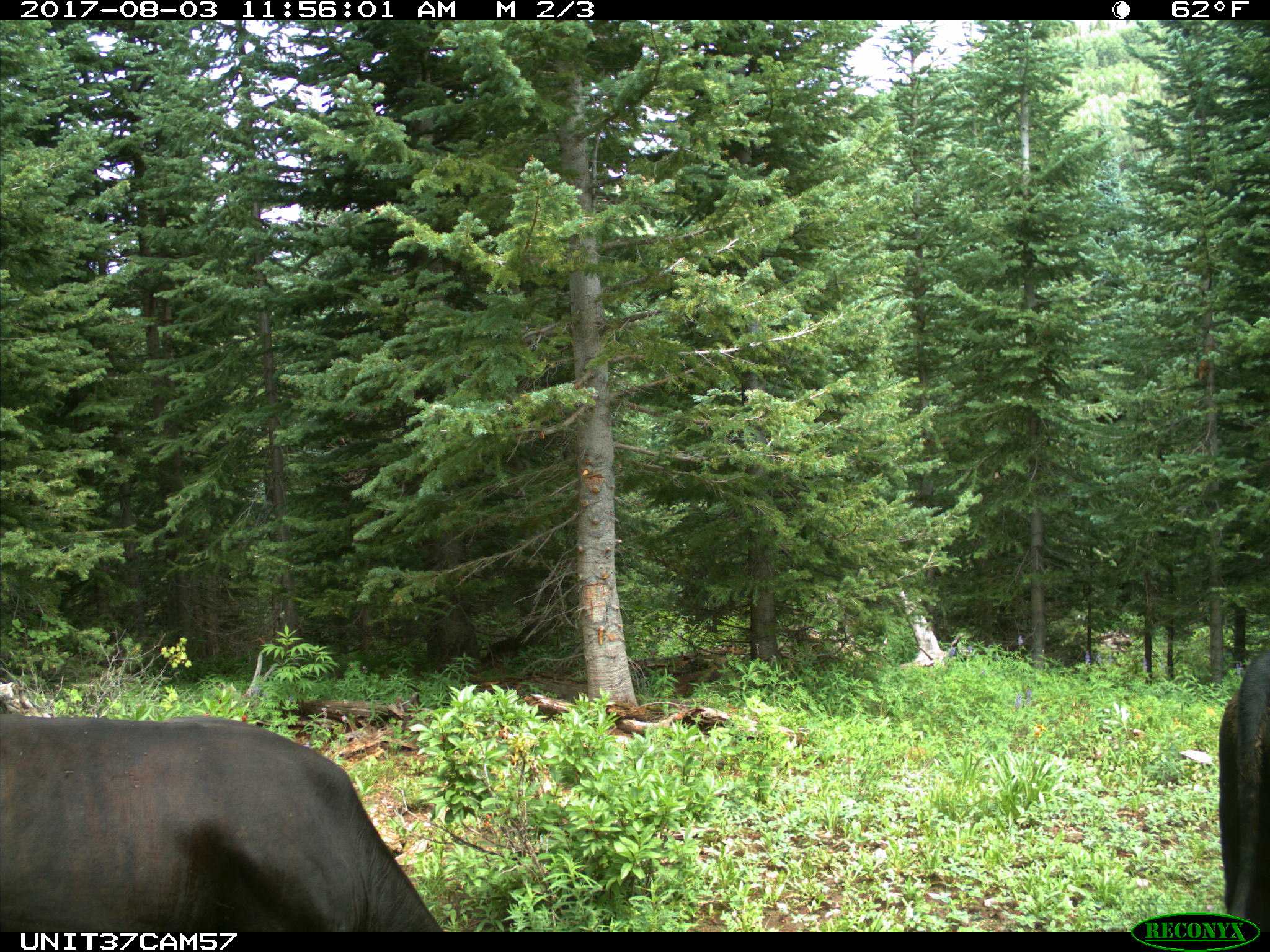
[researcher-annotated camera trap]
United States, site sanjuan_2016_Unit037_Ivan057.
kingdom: Animalia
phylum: Chordata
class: Mammalia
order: Artiodactyla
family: Bovidae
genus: Bos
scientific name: Bos taurus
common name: domestic cow